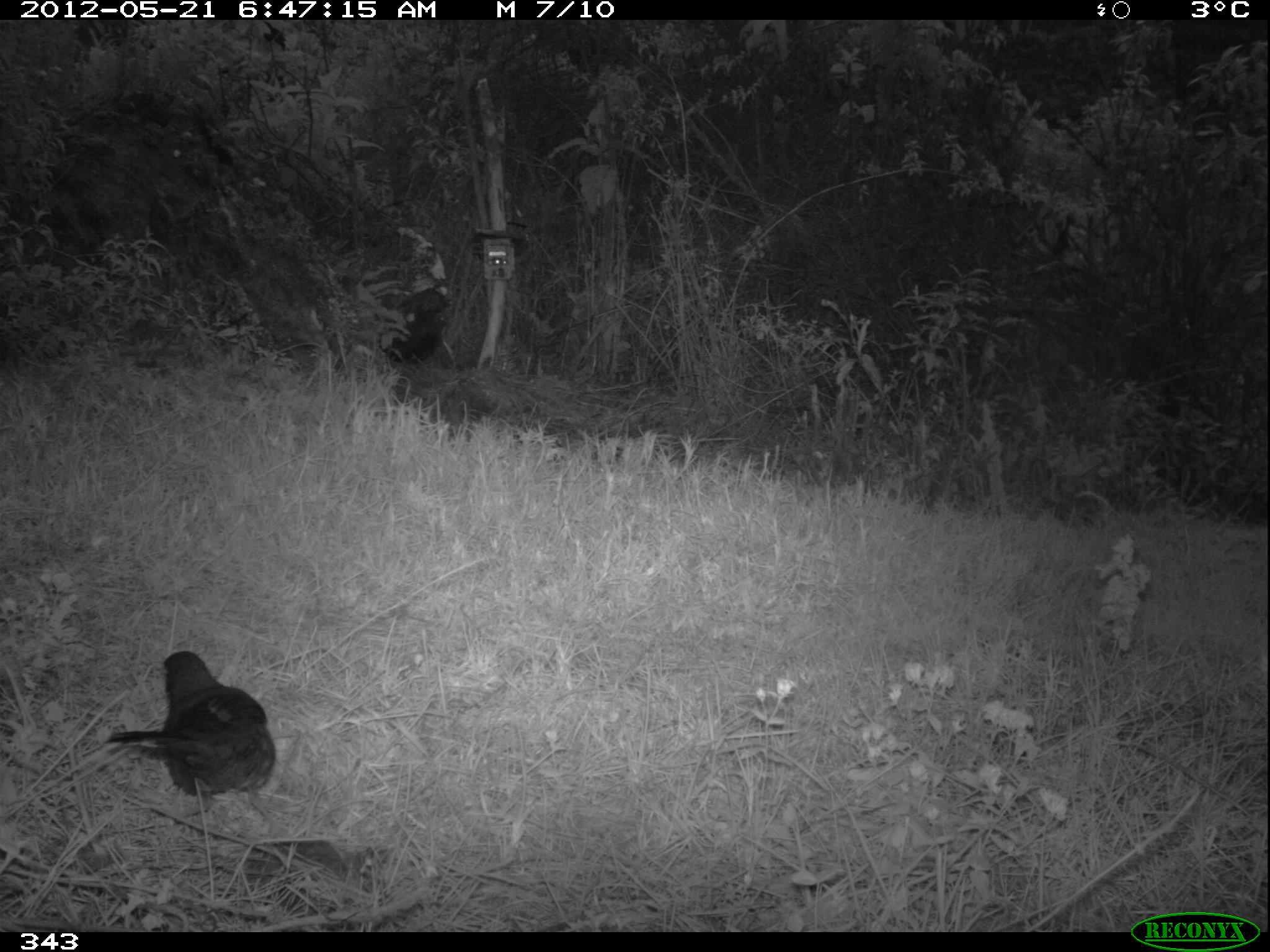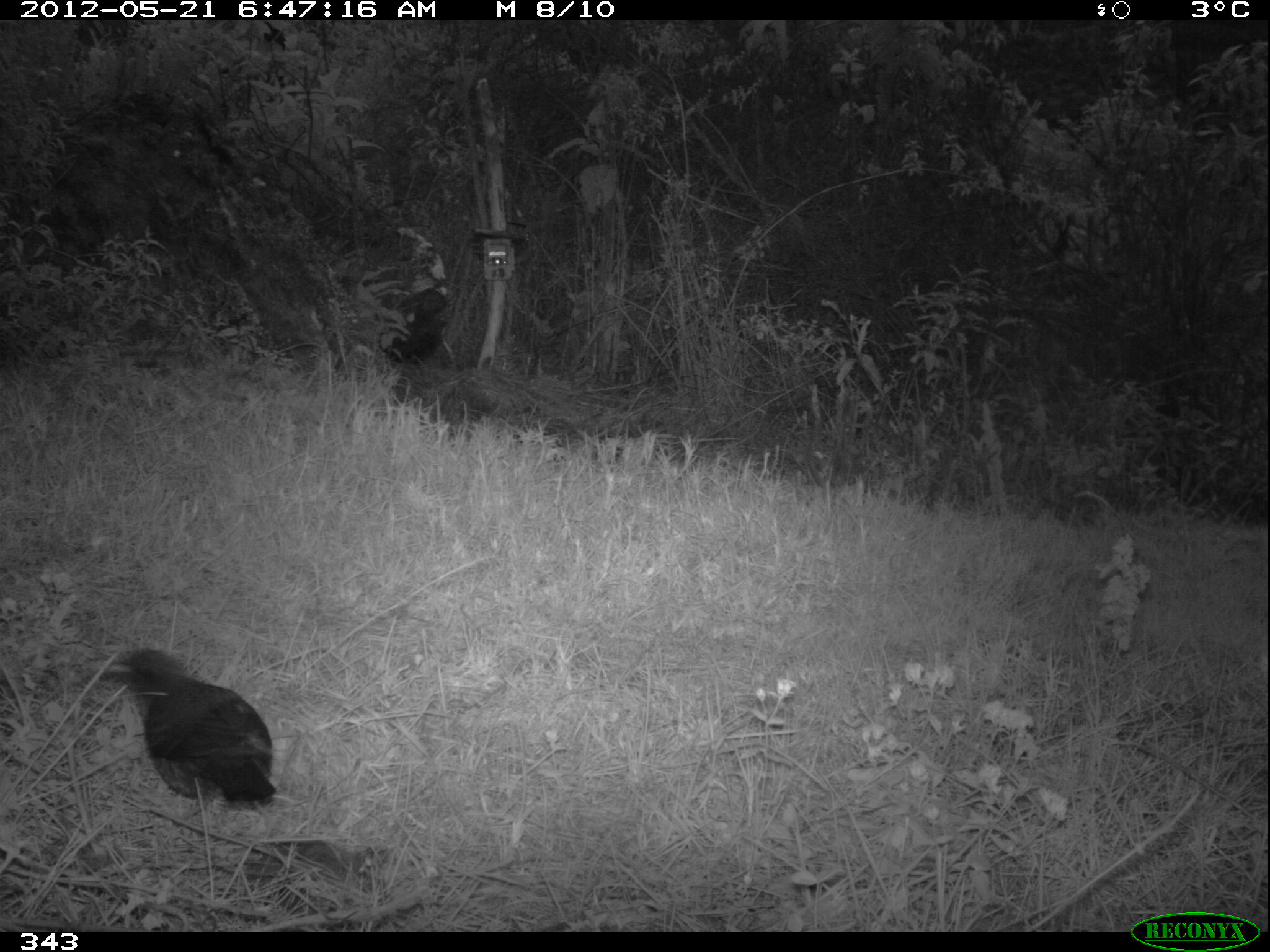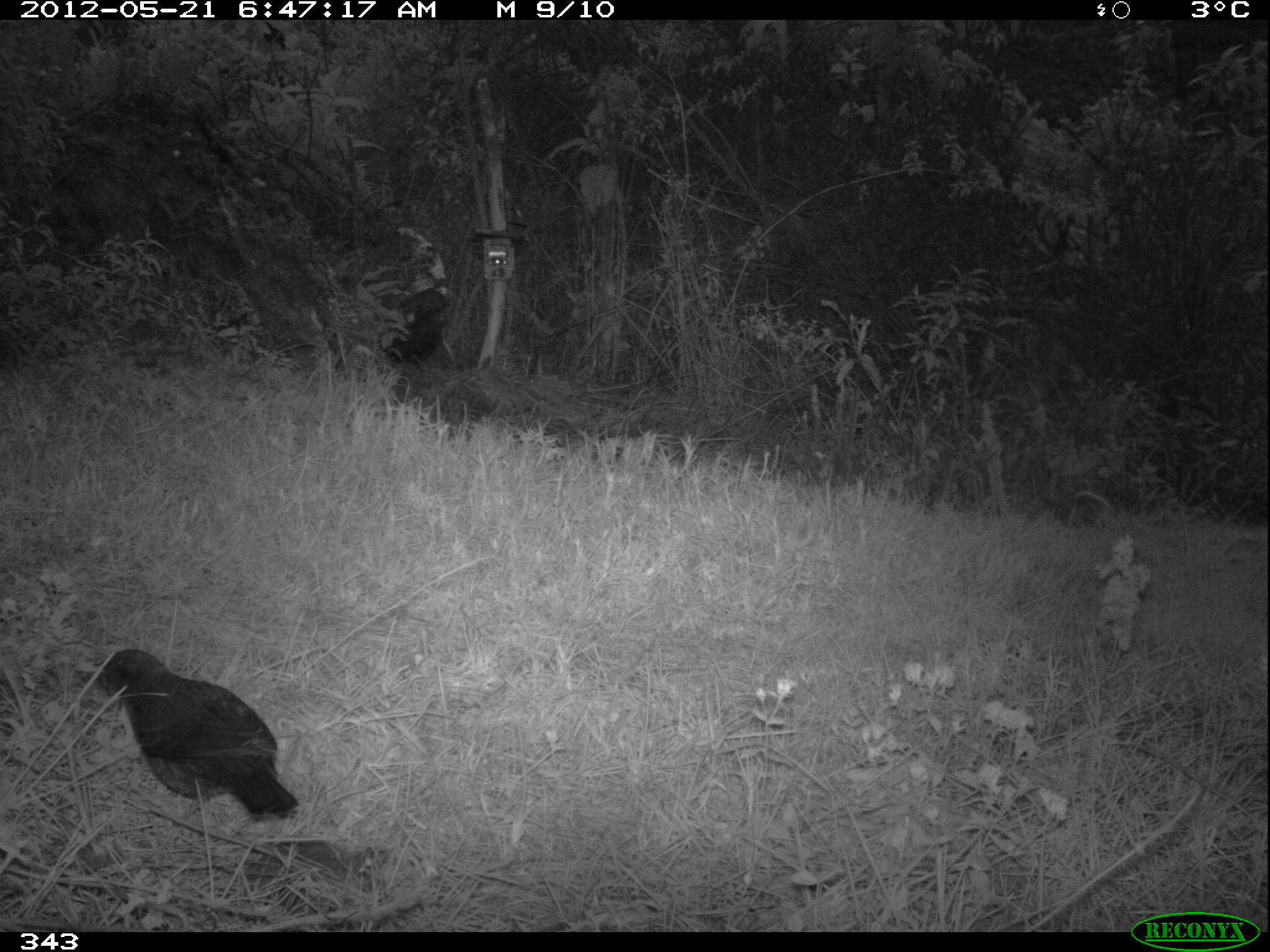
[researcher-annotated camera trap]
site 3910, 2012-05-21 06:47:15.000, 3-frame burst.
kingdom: Animalia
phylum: Chordata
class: Aves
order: Passeriformes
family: Turdidae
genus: Turdus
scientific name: Turdus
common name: true thrushes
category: turdus sp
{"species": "turdus sp (true thrushes) (Turdus)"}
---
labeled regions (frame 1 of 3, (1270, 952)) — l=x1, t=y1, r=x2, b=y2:
turdus sp: l=104, t=650, r=285, b=839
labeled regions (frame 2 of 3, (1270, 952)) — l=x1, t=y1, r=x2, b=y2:
turdus sp: l=104, t=647, r=280, b=834